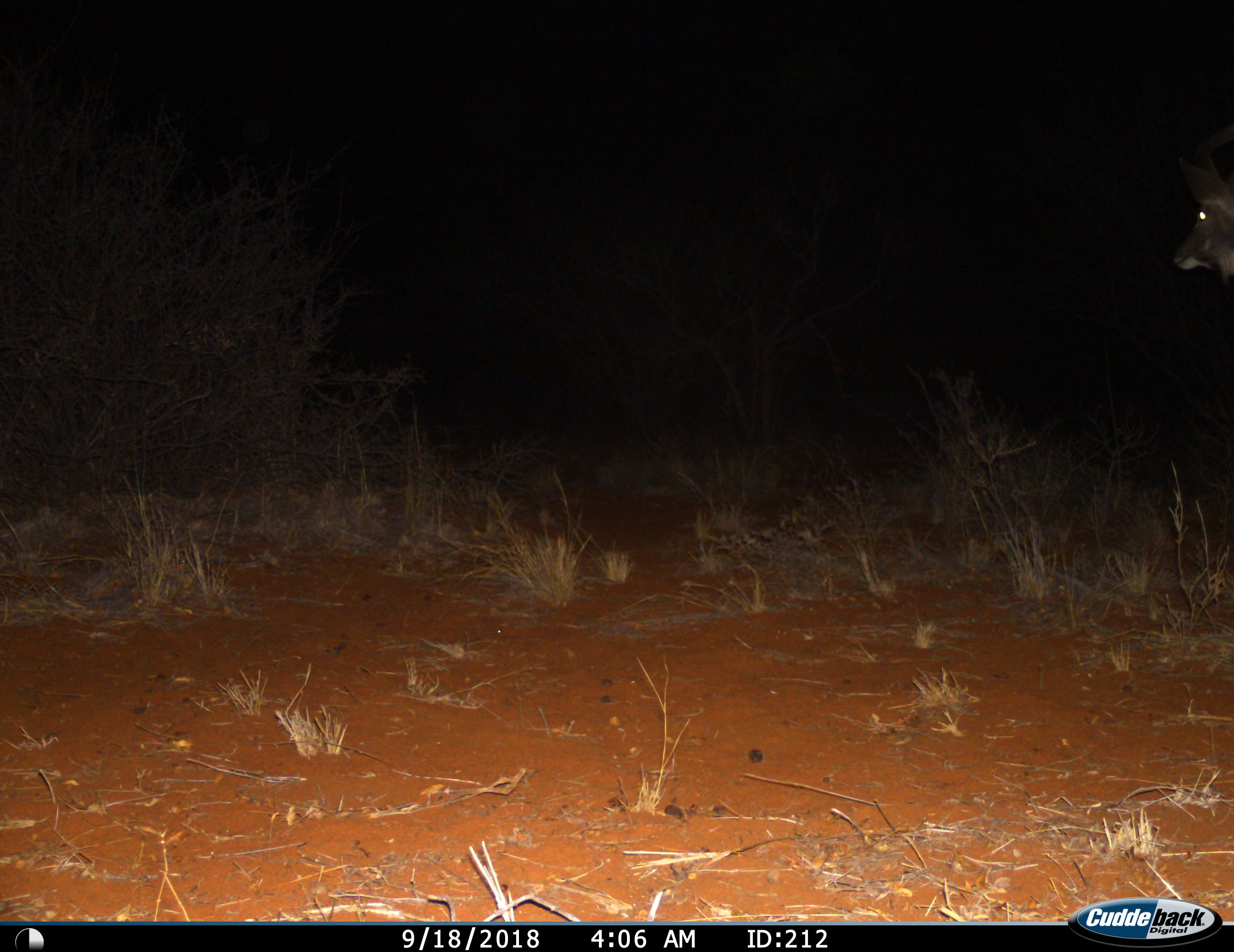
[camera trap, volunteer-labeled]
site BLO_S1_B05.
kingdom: Animalia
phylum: Chordata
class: Mammalia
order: Artiodactyla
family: Bovidae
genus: Tragelaphus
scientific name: Tragelaphus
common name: kudu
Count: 1.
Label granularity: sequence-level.